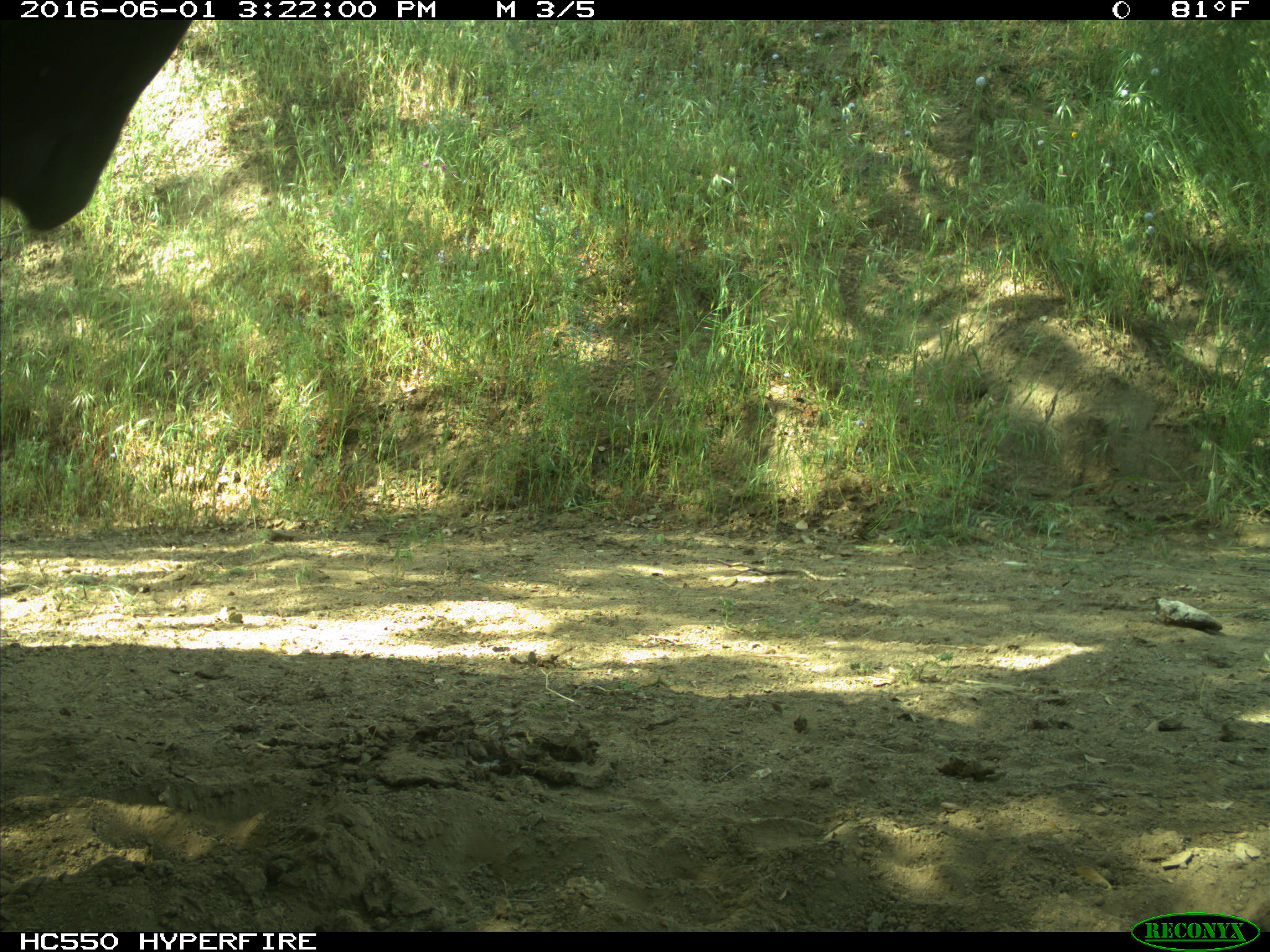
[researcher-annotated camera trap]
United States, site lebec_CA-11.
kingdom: Animalia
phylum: Chordata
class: Mammalia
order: Artiodactyla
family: Bovidae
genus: Bos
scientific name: Bos taurus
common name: domestic cow